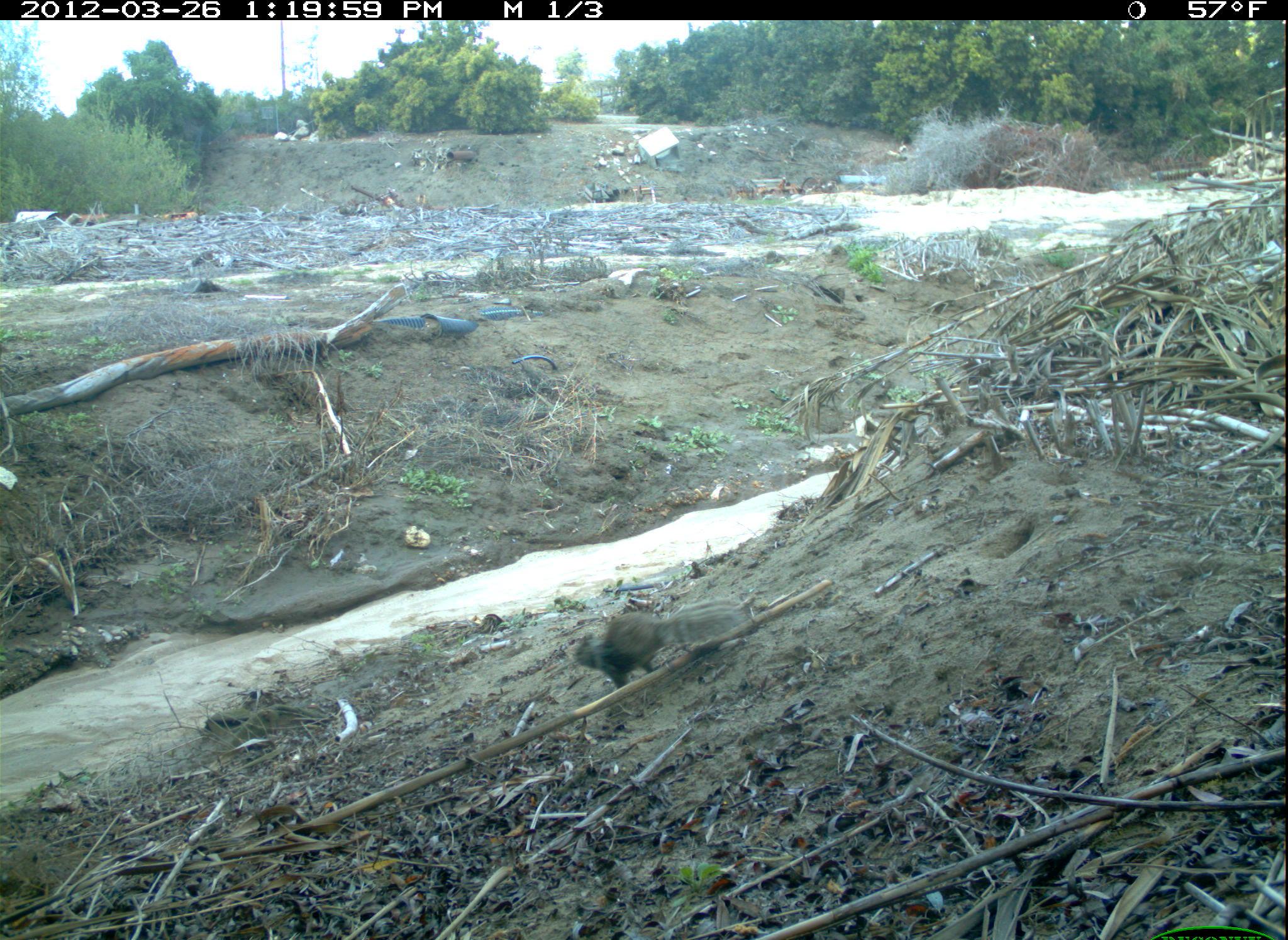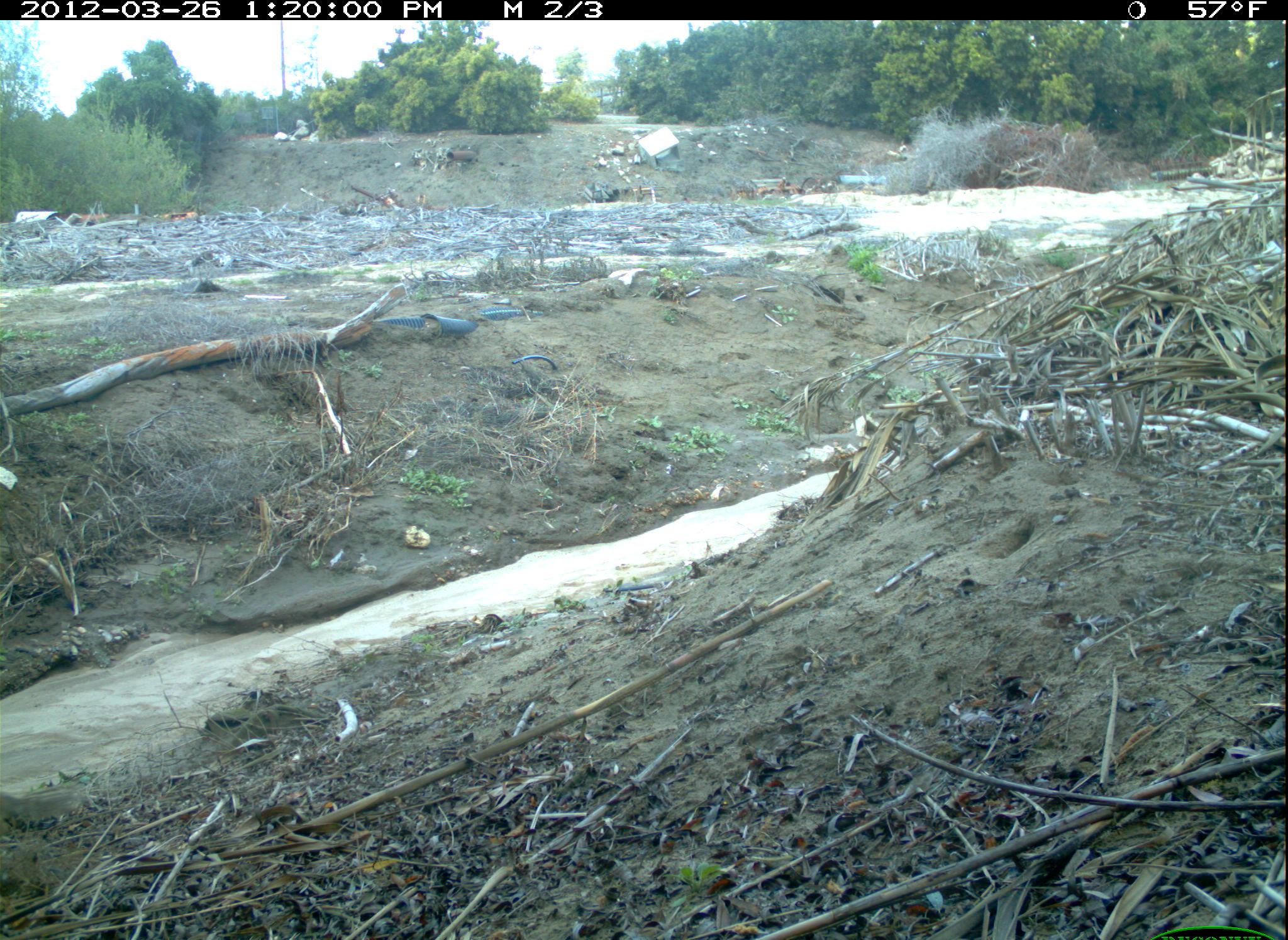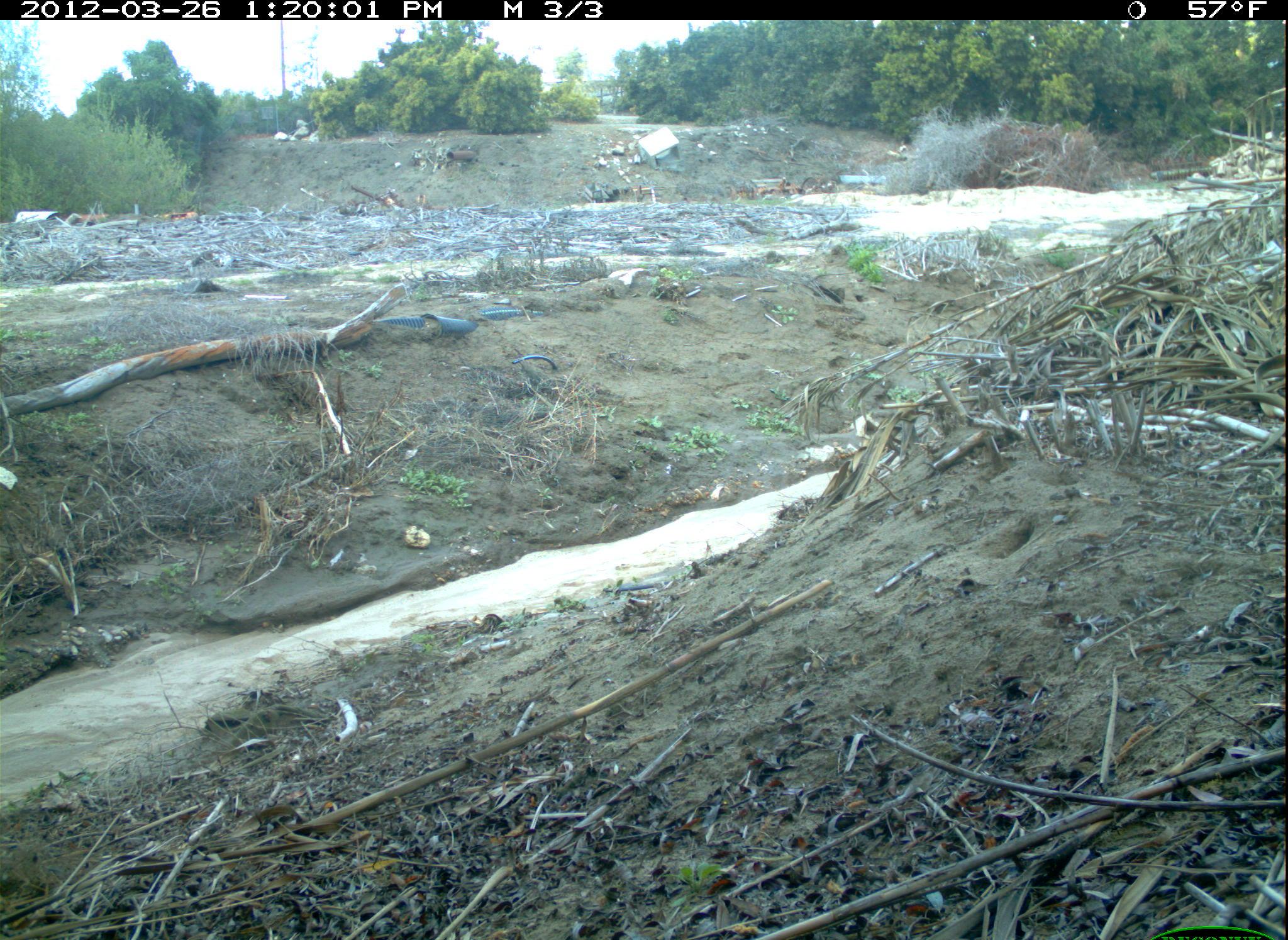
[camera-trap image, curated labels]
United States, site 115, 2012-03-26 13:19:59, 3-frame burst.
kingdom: Animalia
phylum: Chordata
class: Mammalia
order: Rodentia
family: Sciuridae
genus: Sciurus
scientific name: Sciurus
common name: squirrel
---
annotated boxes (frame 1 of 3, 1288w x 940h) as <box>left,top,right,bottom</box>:
squirrel: <box>564,596,748,710</box>